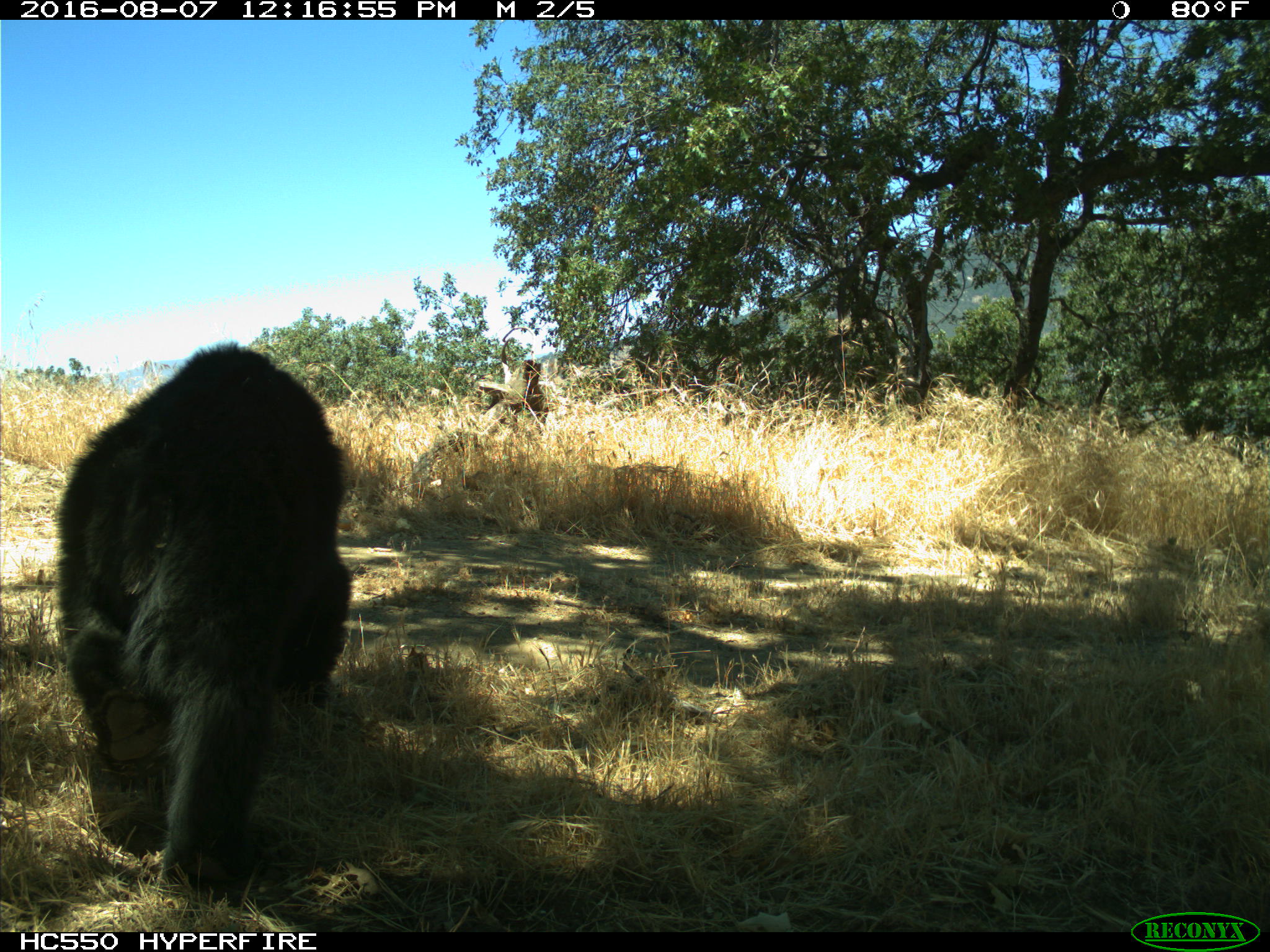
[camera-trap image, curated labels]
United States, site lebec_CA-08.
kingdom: Animalia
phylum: Chordata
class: Mammalia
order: Carnivora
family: Ursidae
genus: Ursus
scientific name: Ursus americanus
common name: american black bear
Ursus americanus (american black bear).